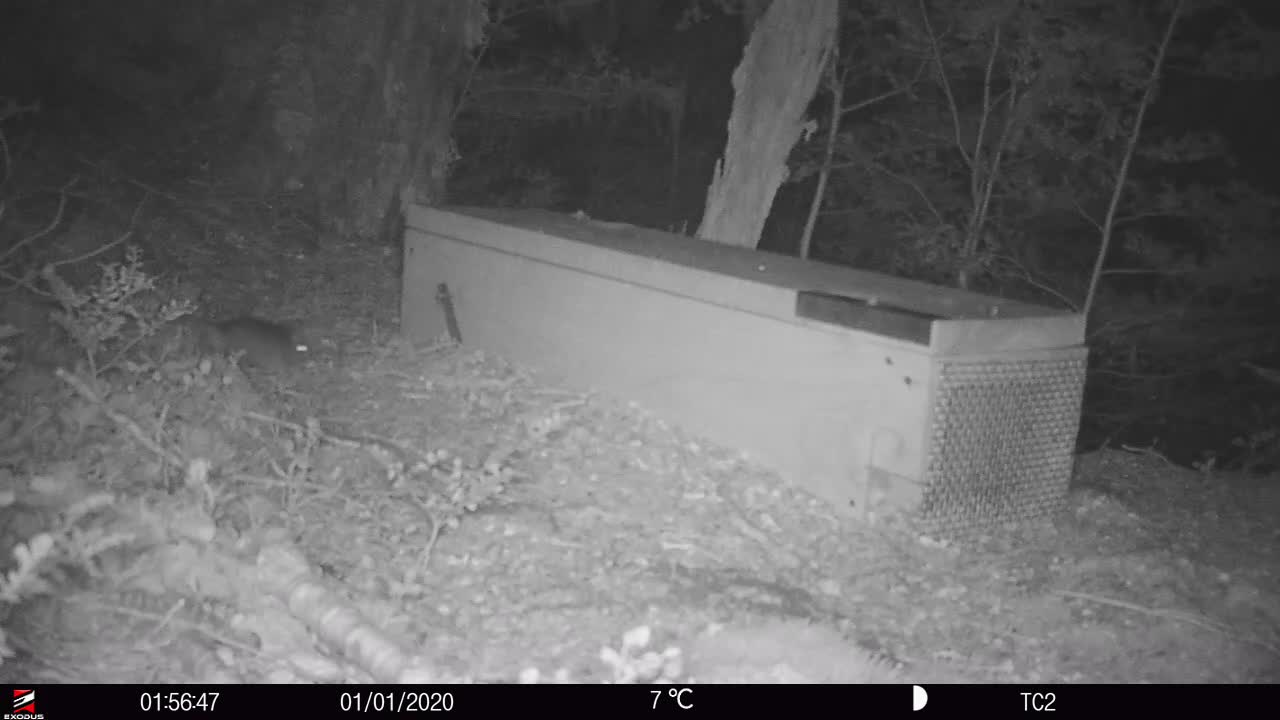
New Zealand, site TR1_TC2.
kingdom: Animalia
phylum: Chordata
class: Mammalia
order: Rodentia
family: Muridae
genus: Rattus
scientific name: Rattus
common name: rat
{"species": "rat (Rattus)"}